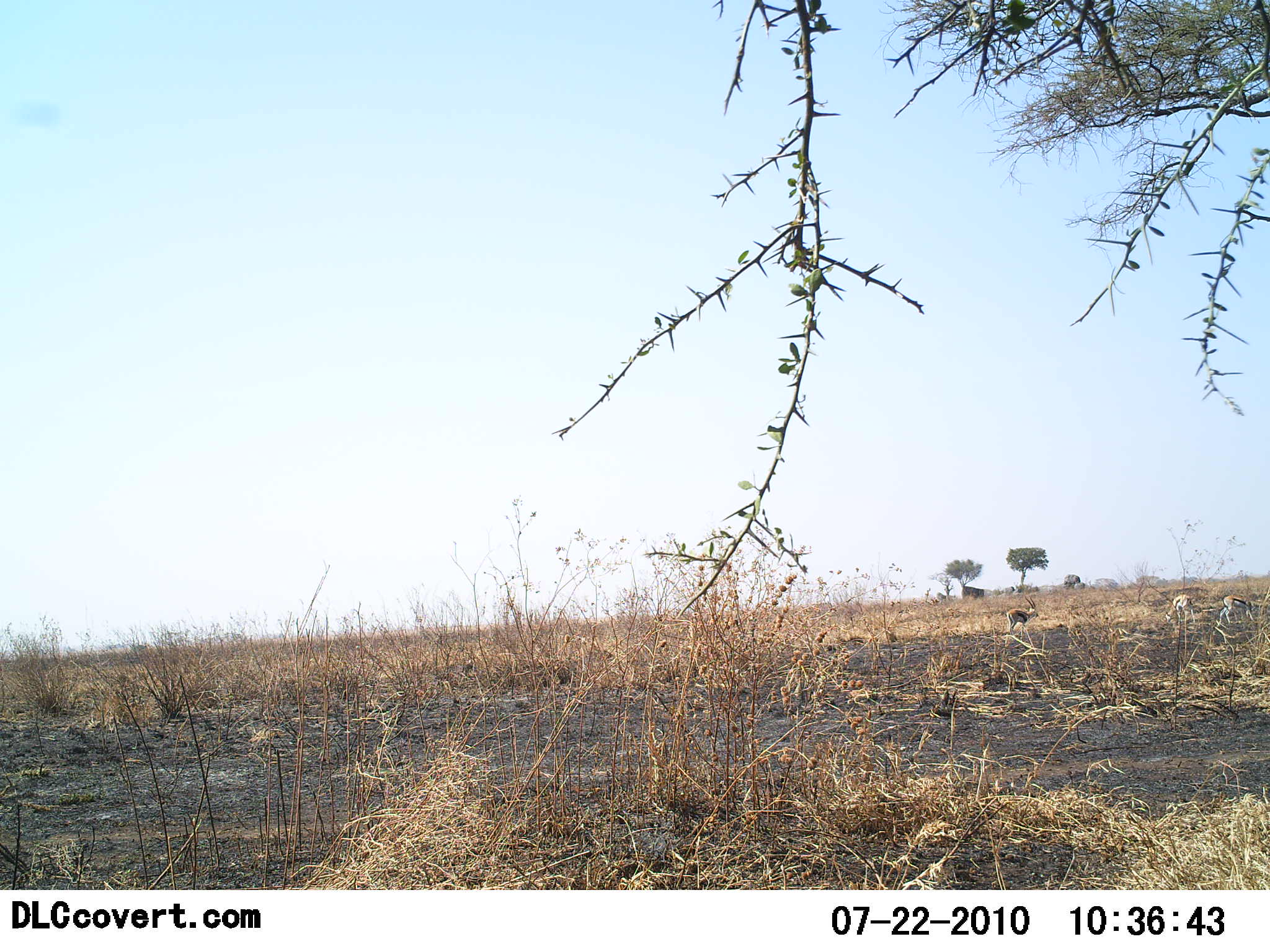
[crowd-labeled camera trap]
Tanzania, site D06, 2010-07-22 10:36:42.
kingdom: Animalia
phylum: Chordata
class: Mammalia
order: Artiodactyla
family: Bovidae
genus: Eudorcas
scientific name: Eudorcas thomsonii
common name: thomson's gazelle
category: gazellethomsons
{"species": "gazellethomsons (thomson's gazelle) (Eudorcas thomsonii)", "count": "3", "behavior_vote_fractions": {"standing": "89%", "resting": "0%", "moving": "0%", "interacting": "0%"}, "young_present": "0%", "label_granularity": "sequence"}